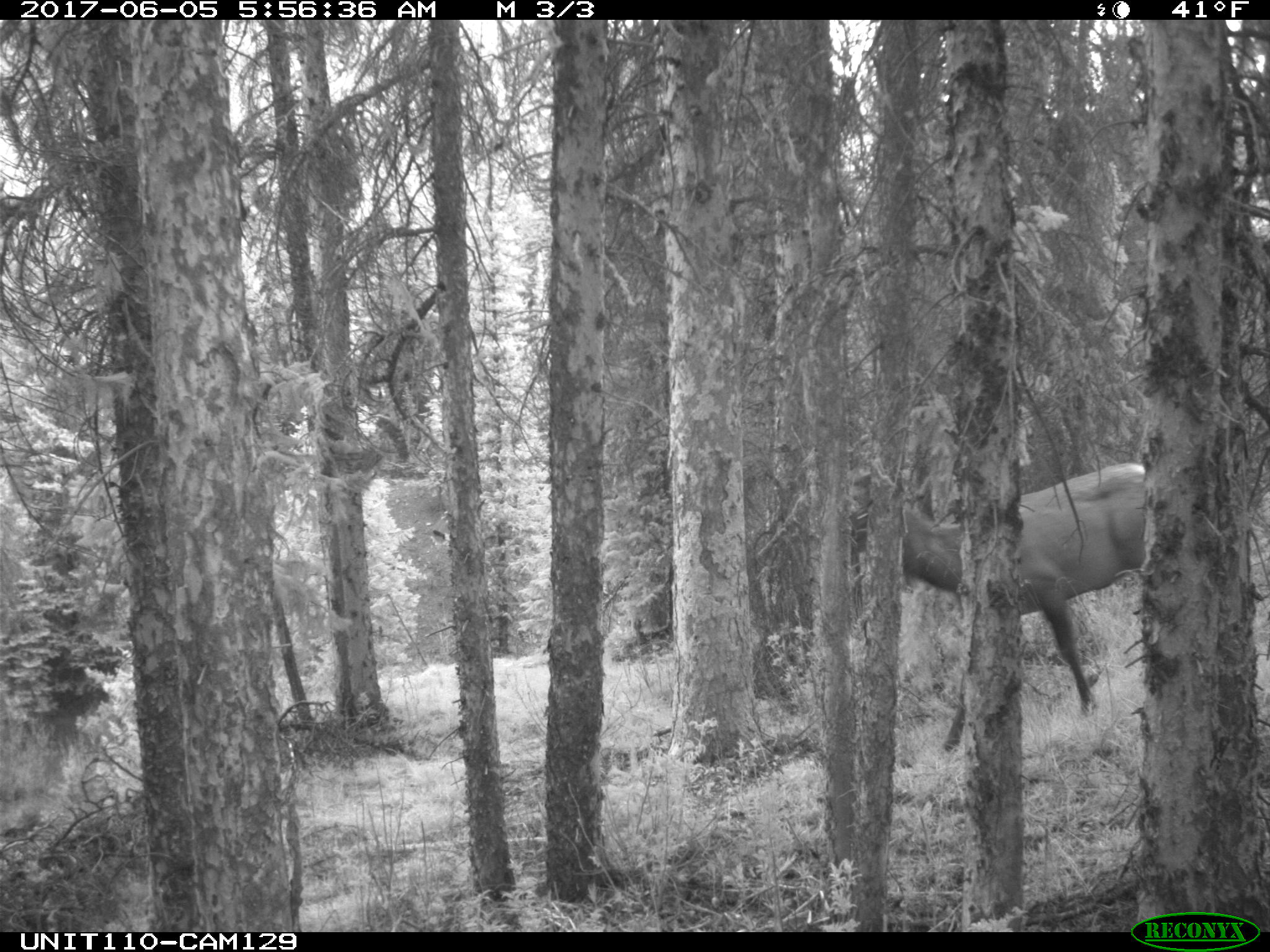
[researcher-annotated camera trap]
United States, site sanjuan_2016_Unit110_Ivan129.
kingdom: Animalia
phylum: Chordata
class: Mammalia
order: Artiodactyla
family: Cervidae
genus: Cervus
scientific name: Cervus elaphus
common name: red deer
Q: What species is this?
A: Cervus elaphus (red deer).